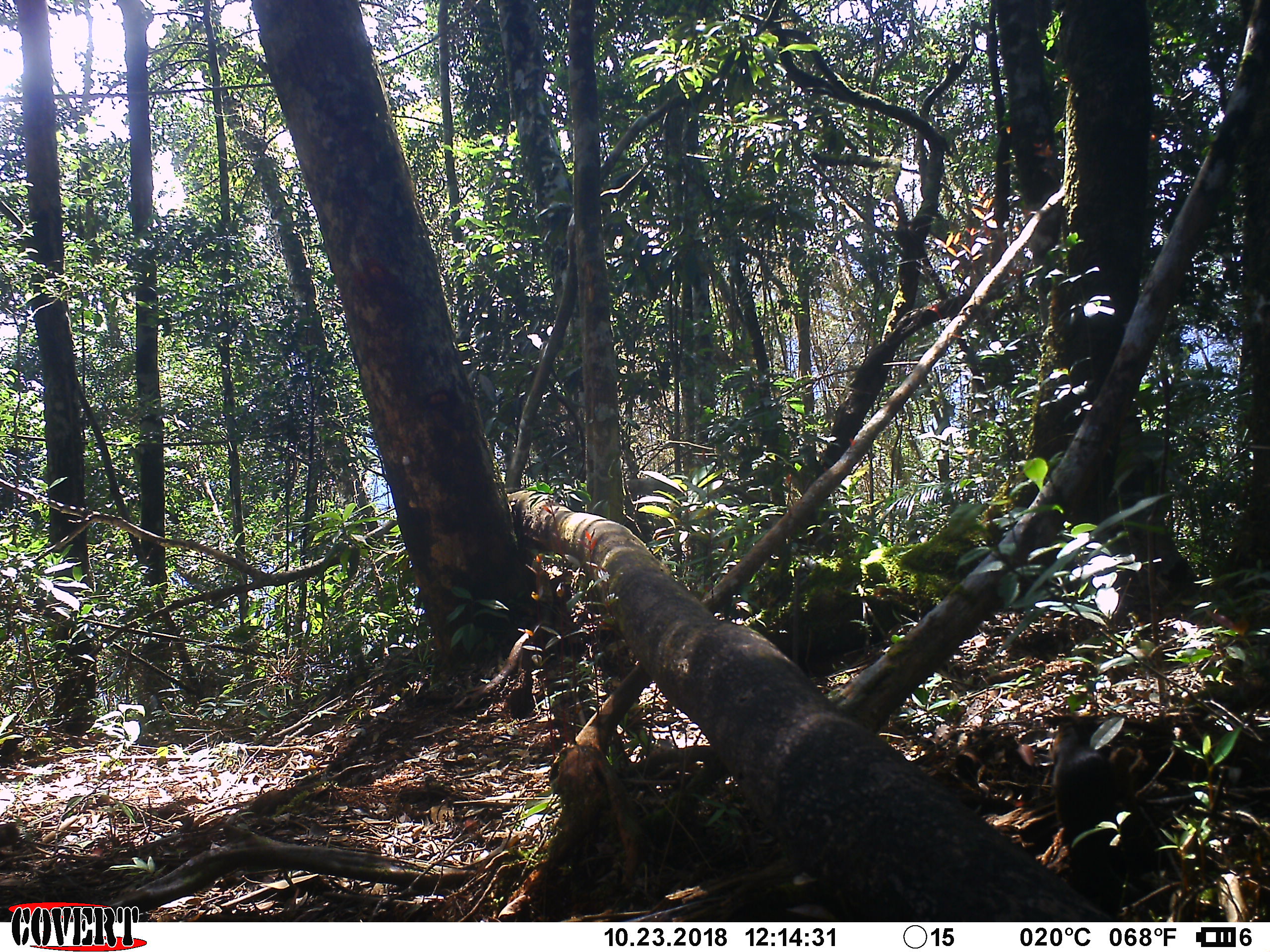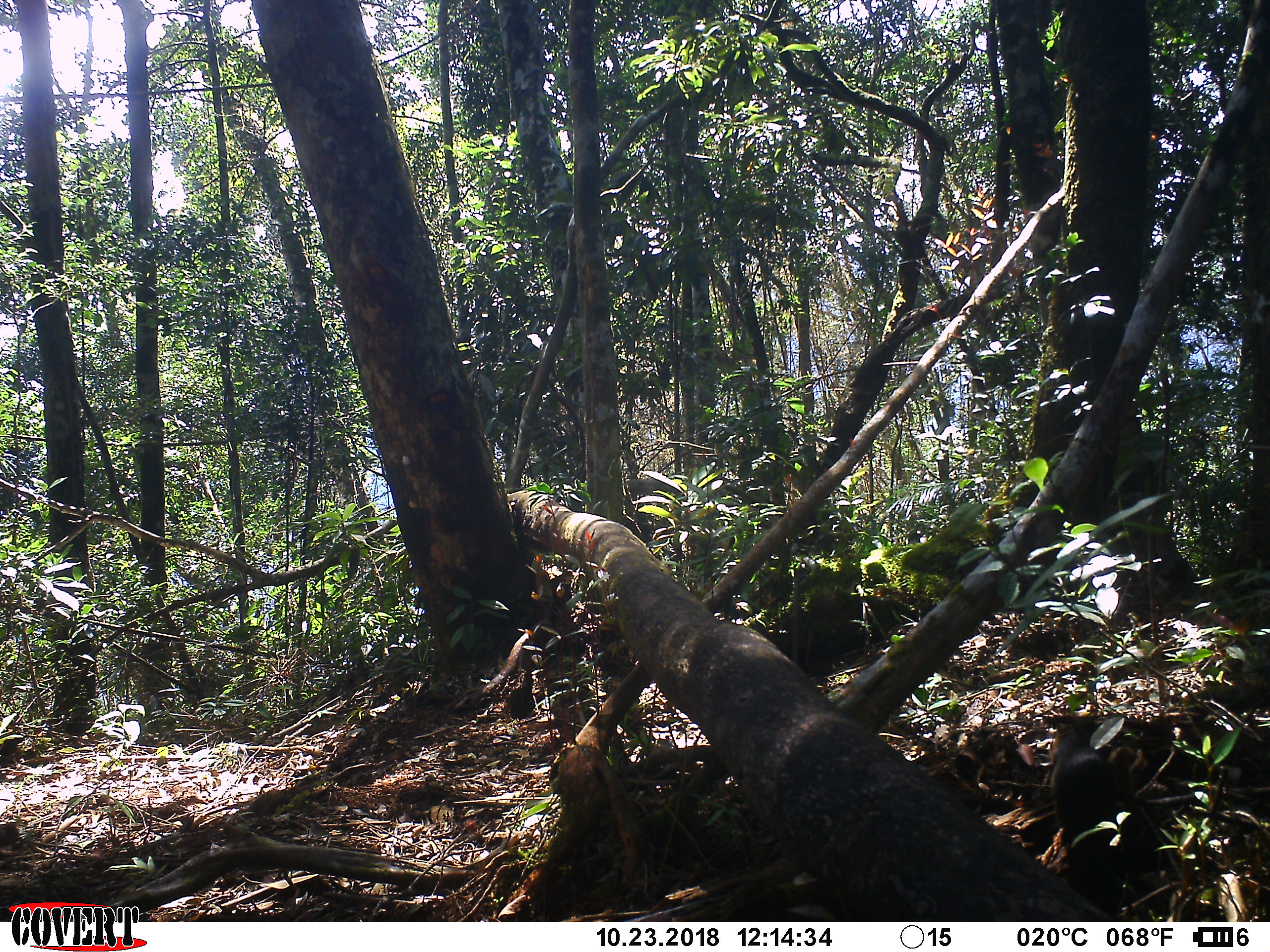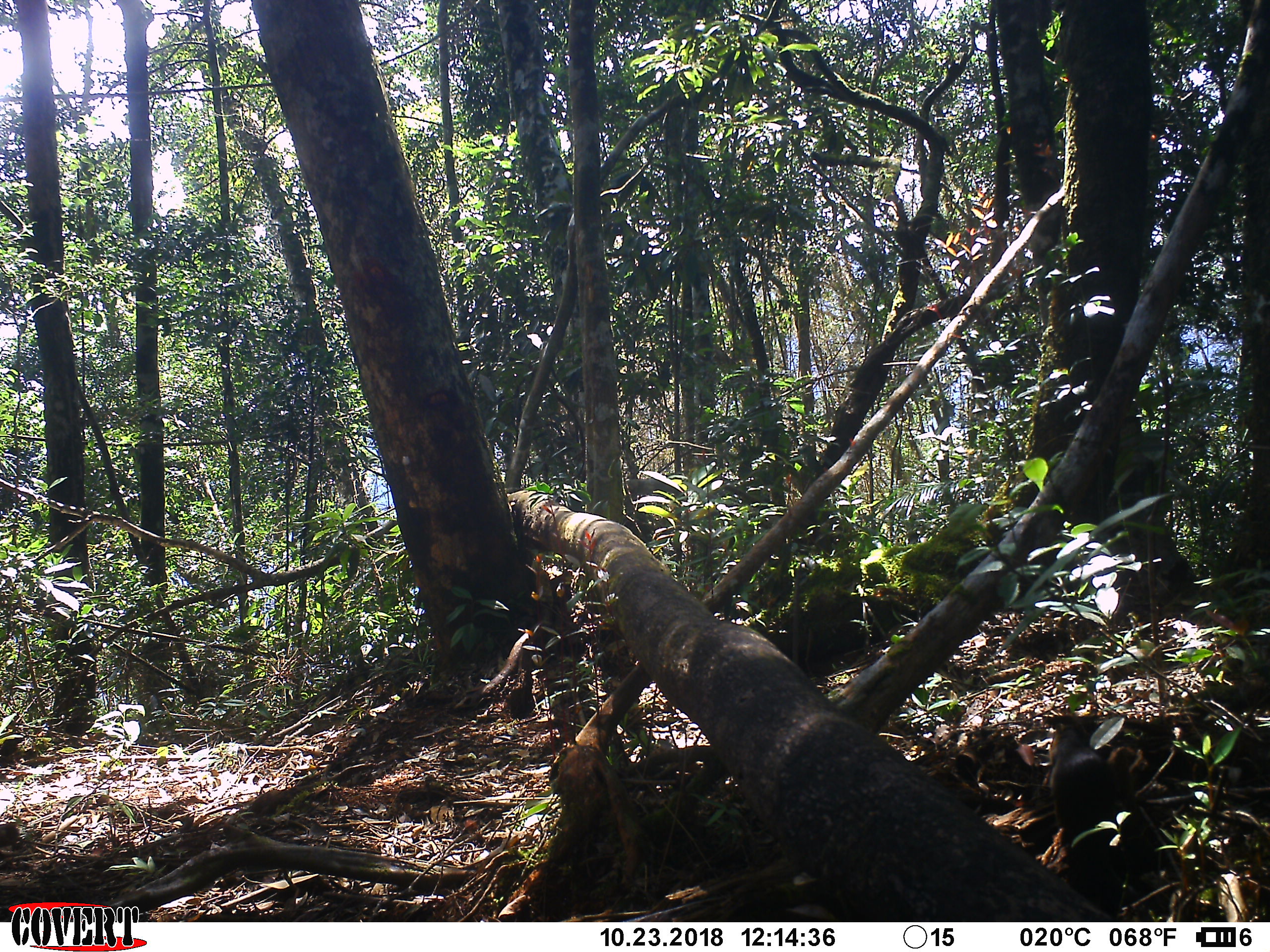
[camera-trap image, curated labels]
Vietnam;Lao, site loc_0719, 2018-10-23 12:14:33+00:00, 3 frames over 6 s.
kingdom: Animalia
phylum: Chordata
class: Mammalia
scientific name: Mammalia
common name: mammal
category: unidentified small mammal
Unidentified small mammal (mammal) (Mammalia). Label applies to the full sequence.